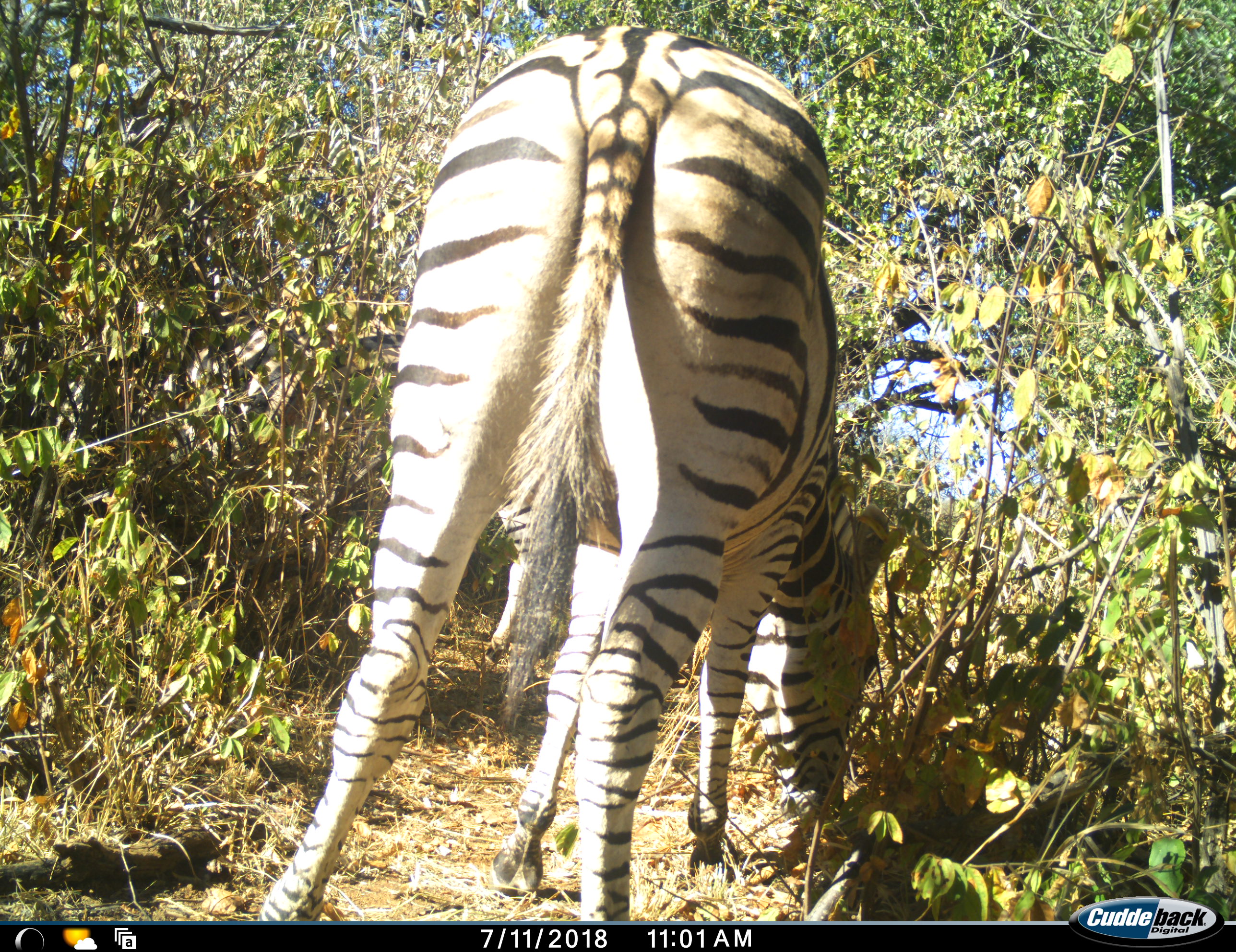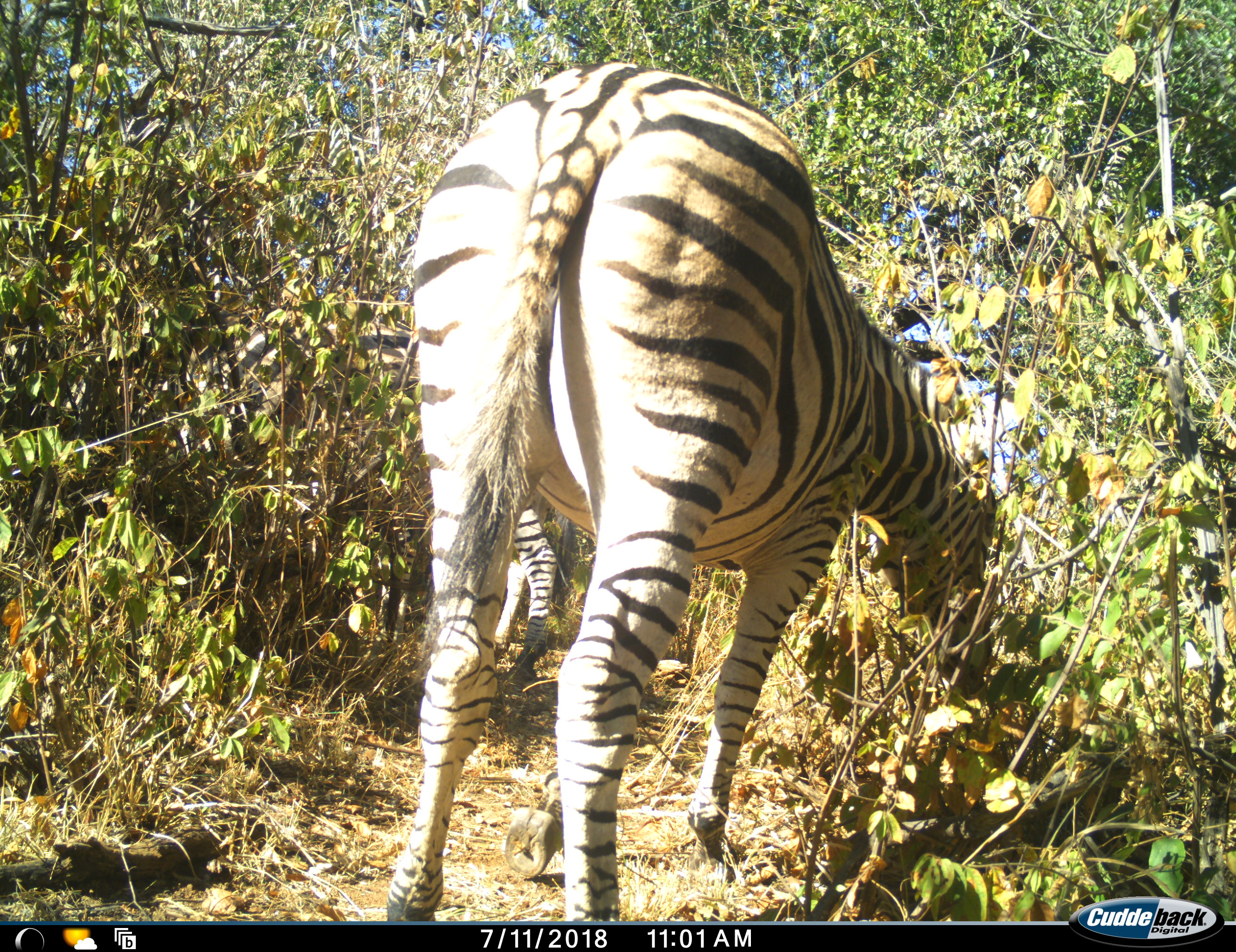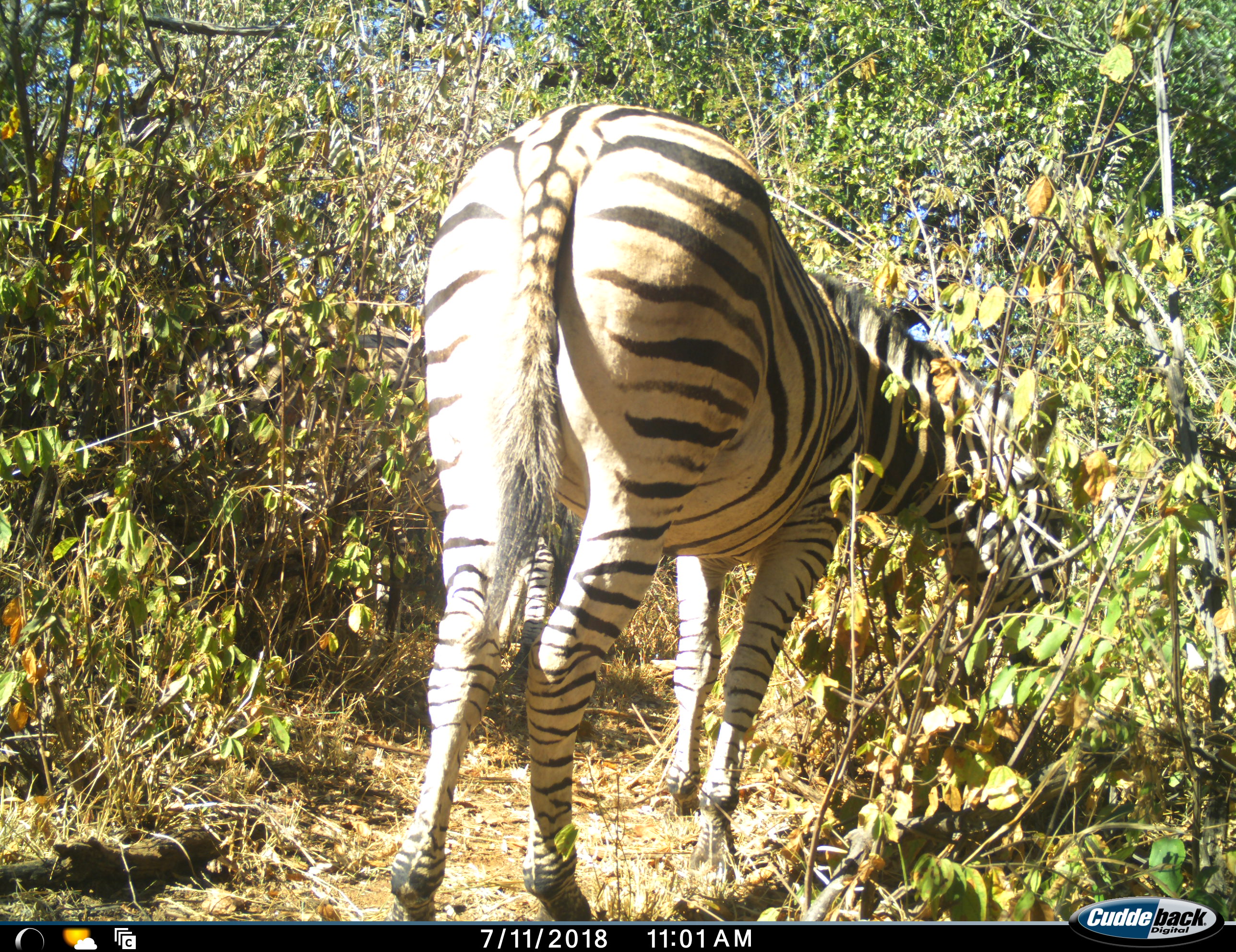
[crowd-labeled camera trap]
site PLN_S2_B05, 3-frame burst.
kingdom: Animalia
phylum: Chordata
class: Mammalia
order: Perissodactyla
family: Equidae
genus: Equus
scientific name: Equus quagga burchellii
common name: burchell's zebra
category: zebraburchells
Zebraburchells (burchell's zebra) (Equus quagga burchellii), count 2. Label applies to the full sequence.